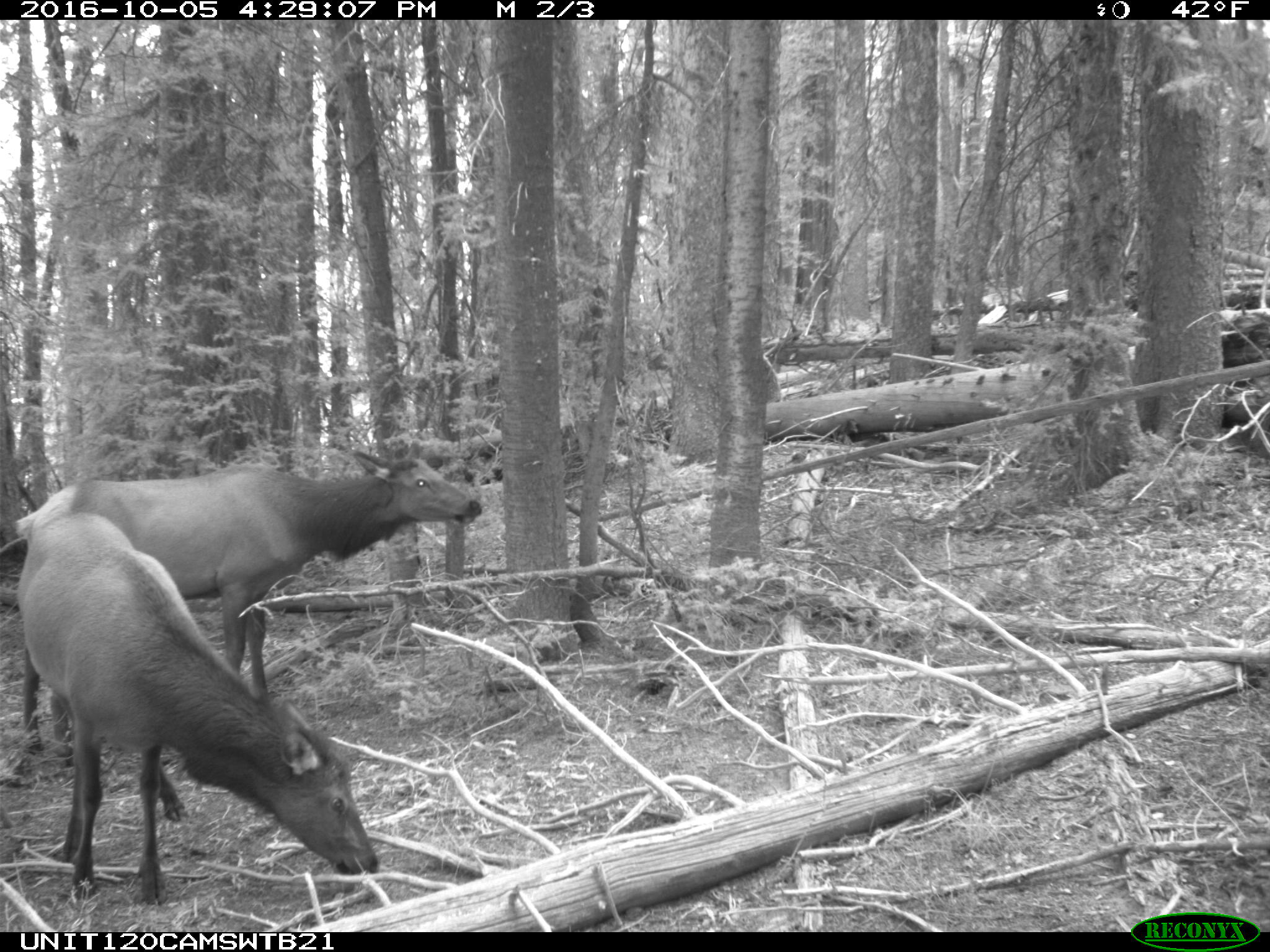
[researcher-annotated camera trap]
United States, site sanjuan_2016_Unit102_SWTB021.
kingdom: Animalia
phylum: Chordata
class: Mammalia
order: Artiodactyla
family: Cervidae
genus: Cervus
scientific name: Cervus elaphus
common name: red deer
Cervus elaphus (red deer).